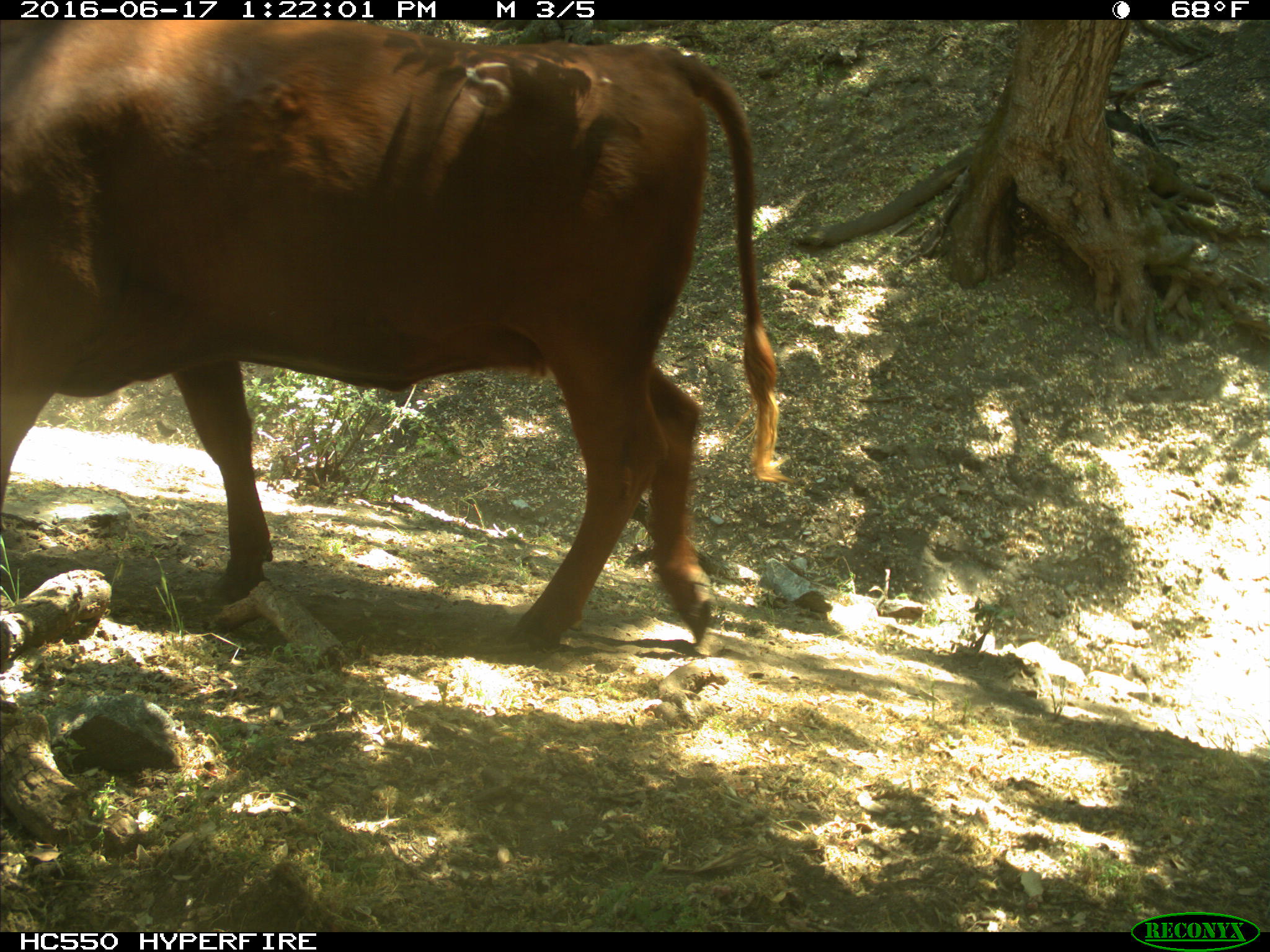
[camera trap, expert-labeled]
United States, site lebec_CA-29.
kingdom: Animalia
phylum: Chordata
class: Mammalia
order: Artiodactyla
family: Bovidae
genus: Bos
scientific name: Bos taurus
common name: domestic cow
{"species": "Bos taurus (domestic cow)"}